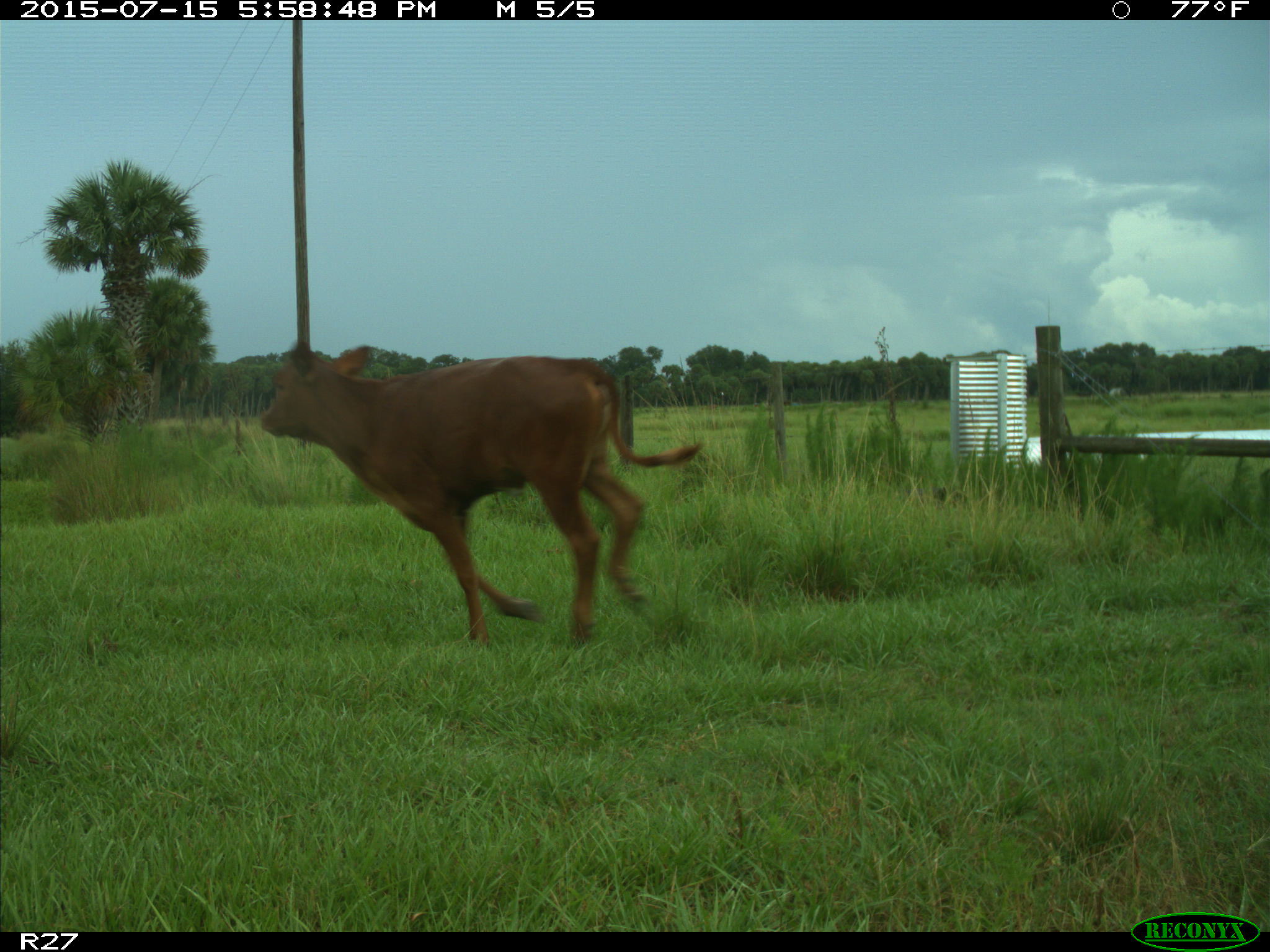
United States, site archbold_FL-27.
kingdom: Animalia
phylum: Chordata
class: Mammalia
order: Artiodactyla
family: Bovidae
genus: Bos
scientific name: Bos taurus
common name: domestic cow